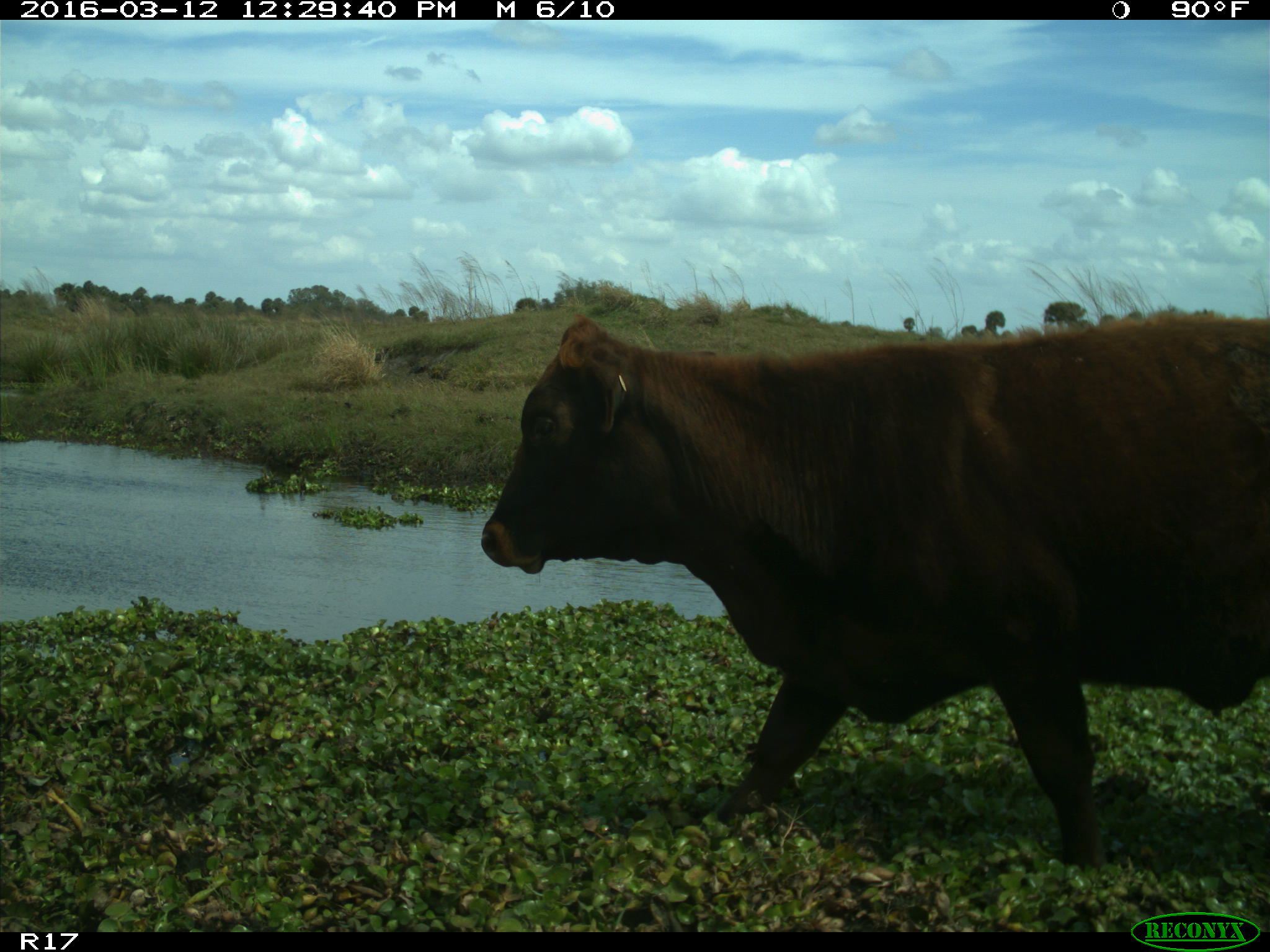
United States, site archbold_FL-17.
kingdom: Animalia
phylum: Chordata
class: Mammalia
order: Artiodactyla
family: Bovidae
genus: Bos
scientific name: Bos taurus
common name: domestic cow